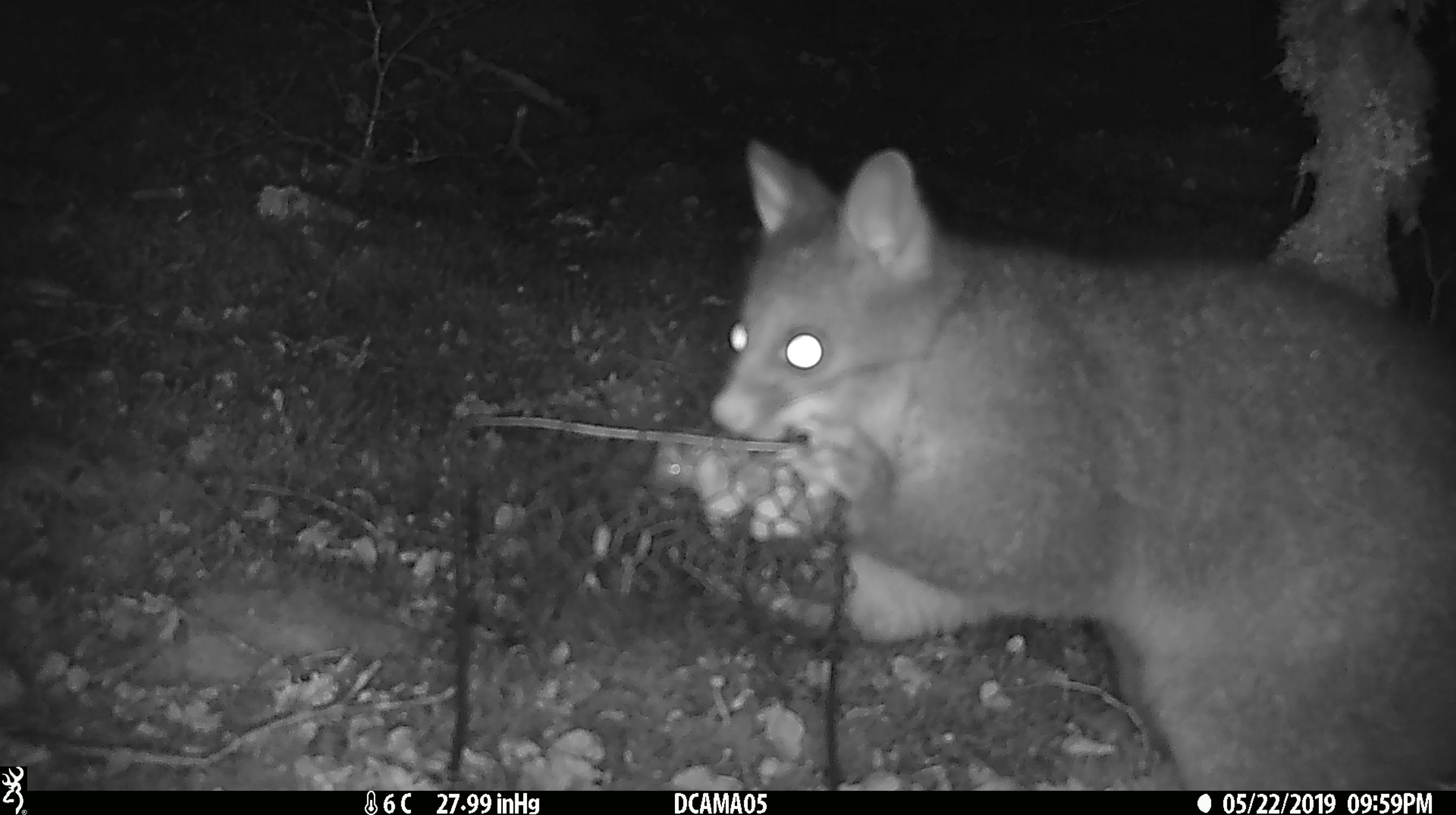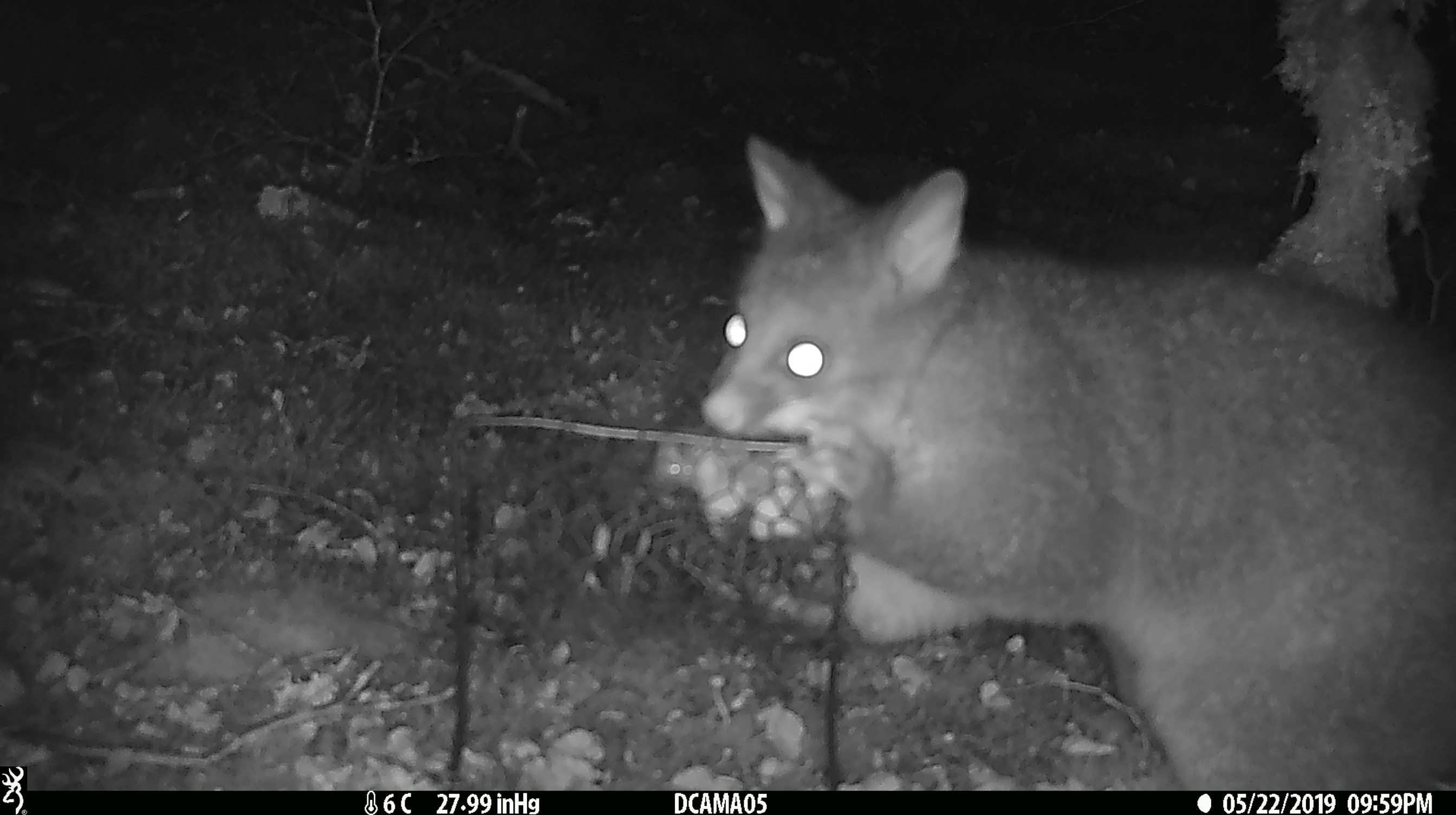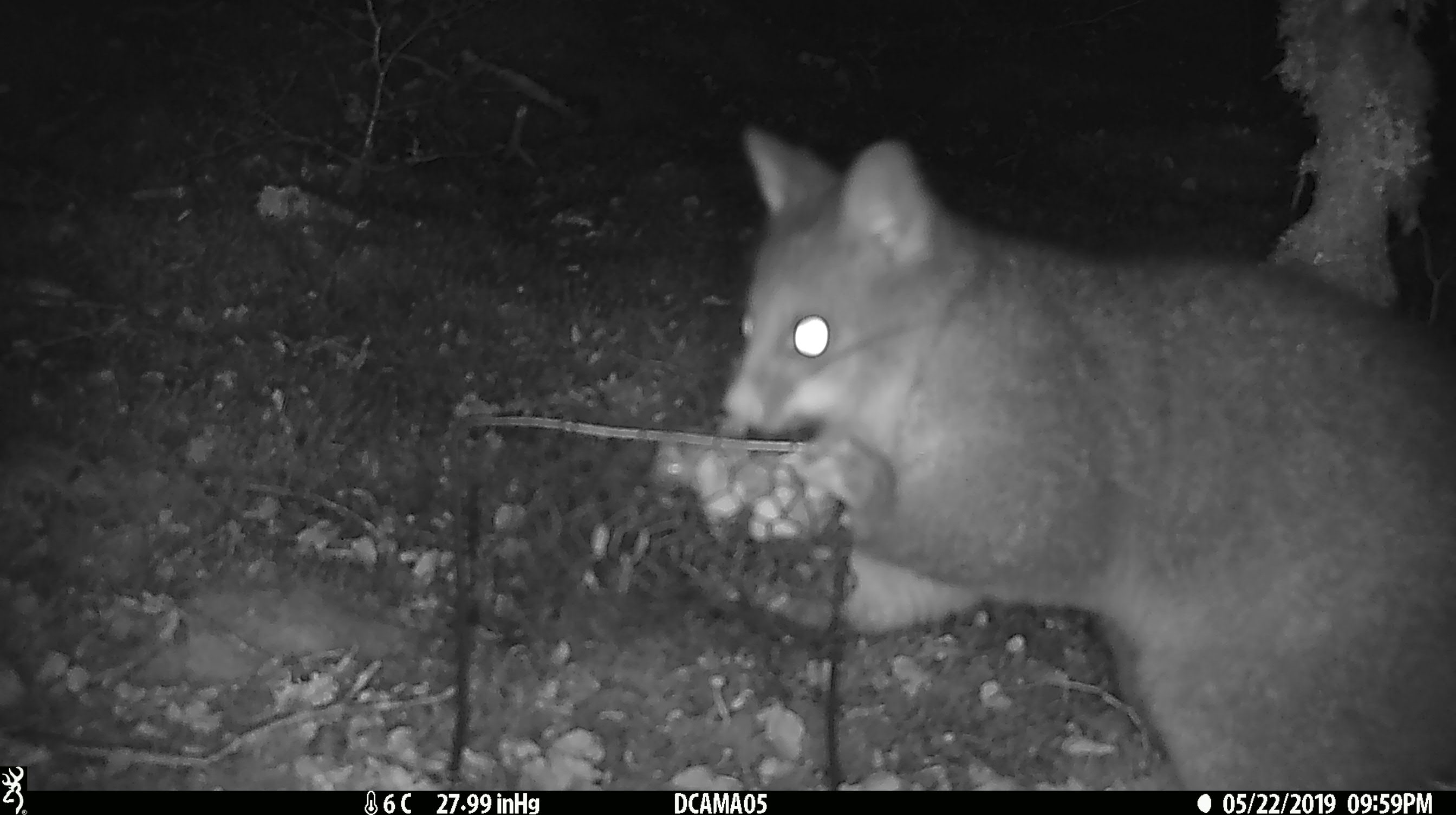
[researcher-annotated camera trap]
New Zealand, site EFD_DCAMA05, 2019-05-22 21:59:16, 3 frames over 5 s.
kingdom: Animalia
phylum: Chordata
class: Mammalia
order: Diprotodontia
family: Phalangeridae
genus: Trichosurus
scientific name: Trichosurus vulpecula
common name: common brushtail possum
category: possum